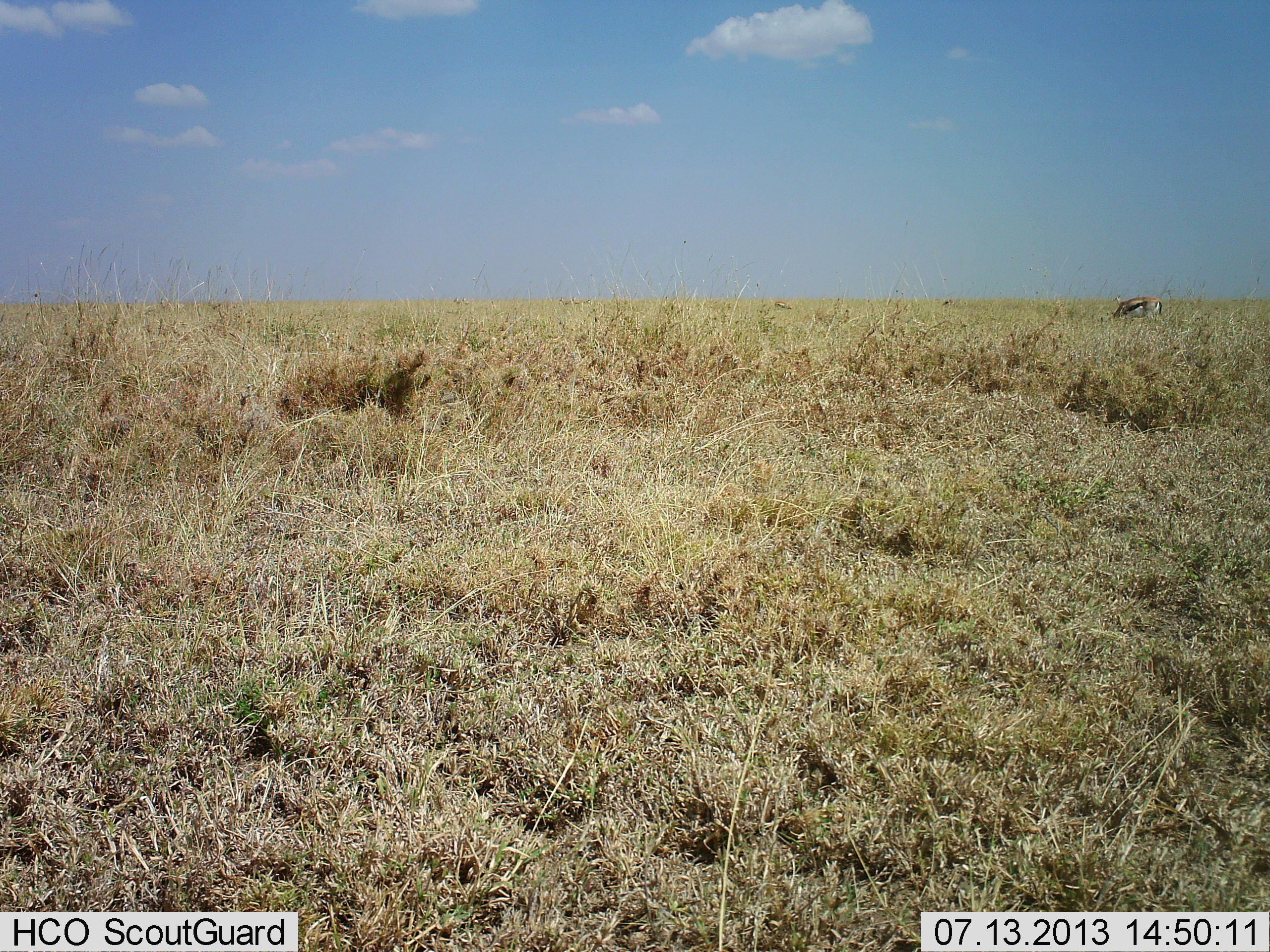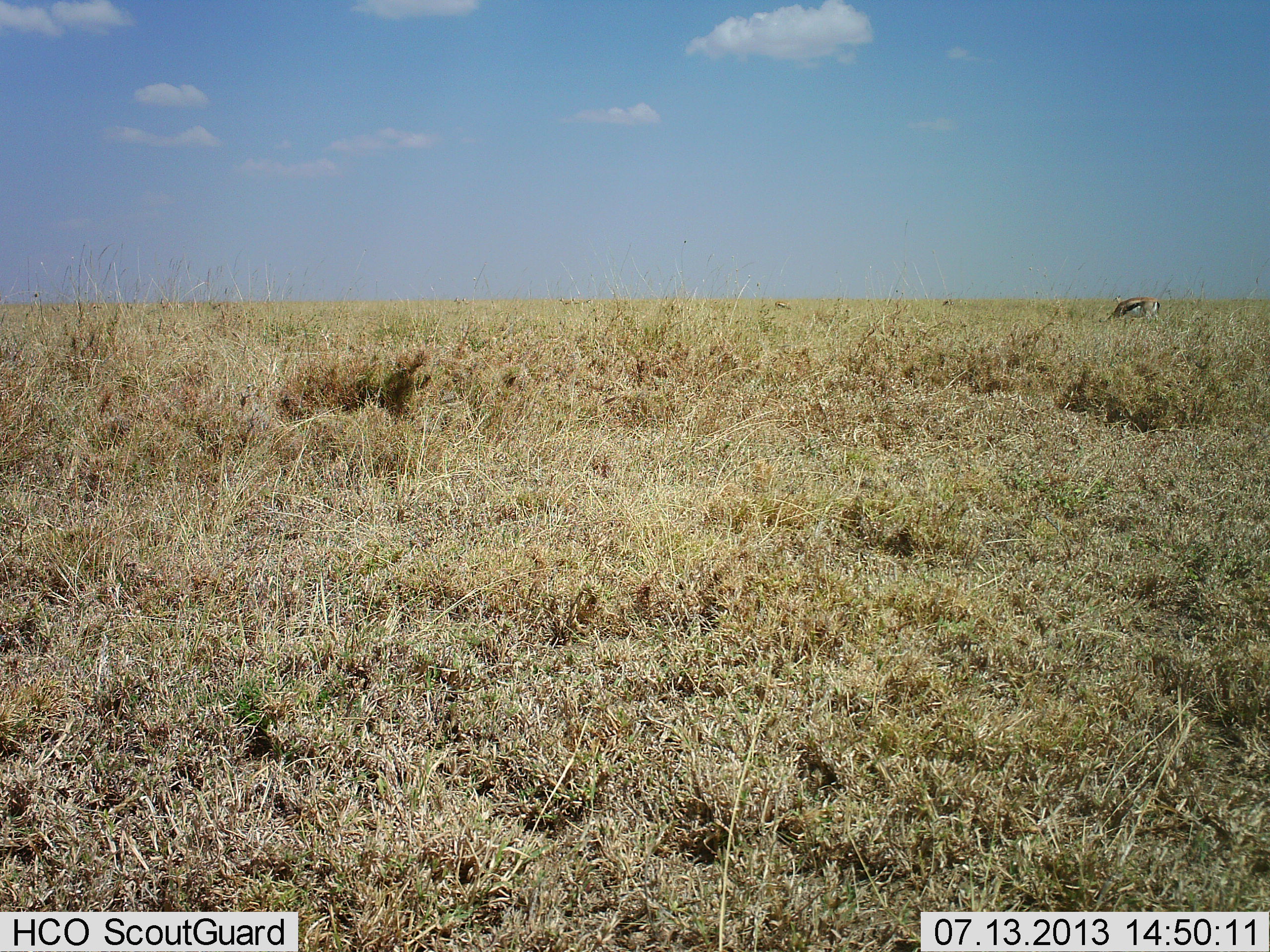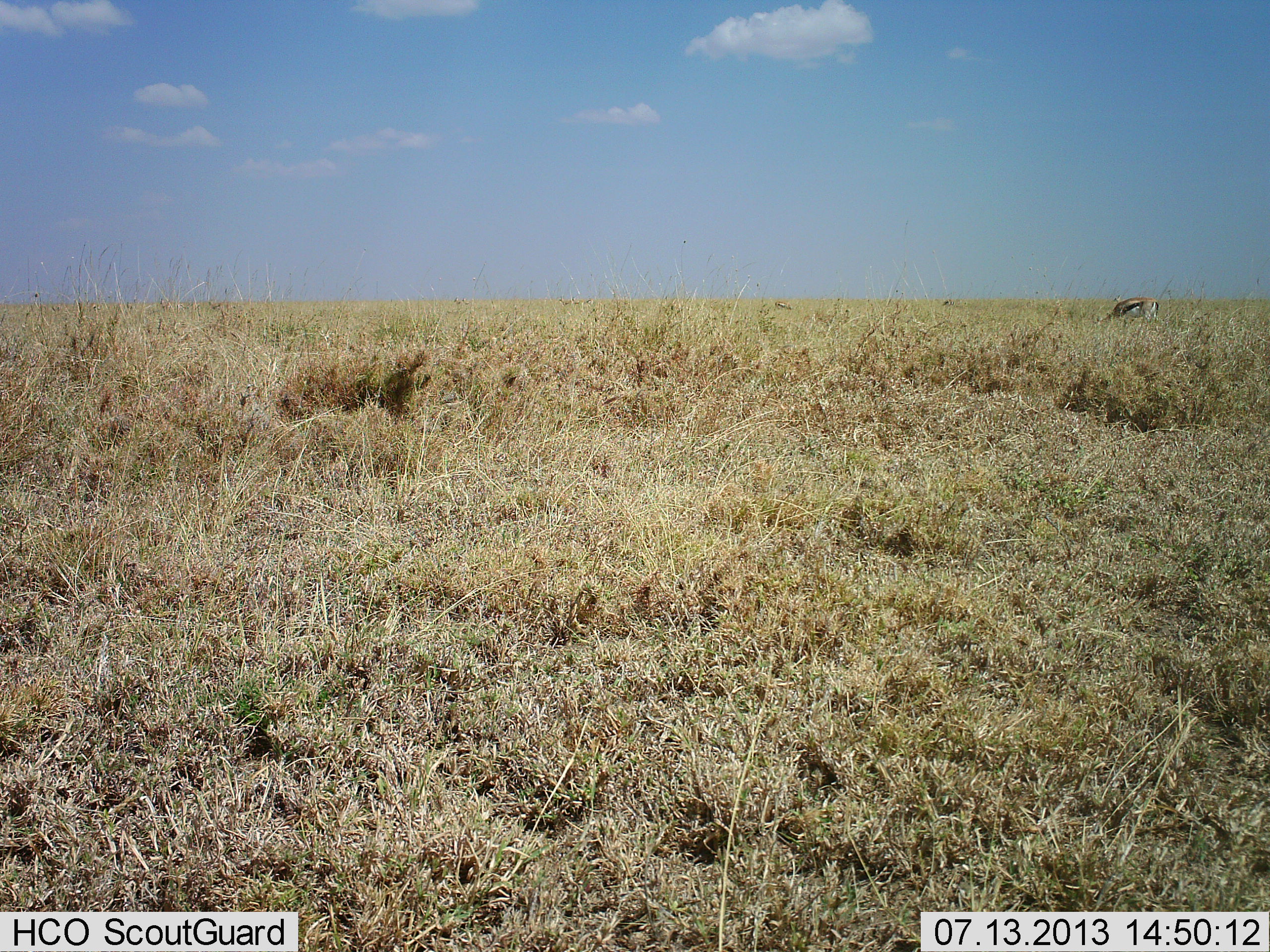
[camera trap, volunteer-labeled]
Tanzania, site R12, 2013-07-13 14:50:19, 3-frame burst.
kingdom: Animalia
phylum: Chordata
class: Mammalia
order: Artiodactyla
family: Bovidae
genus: Eudorcas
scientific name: Eudorcas thomsonii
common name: thomson's gazelle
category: gazellethomsons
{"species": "gazellethomsons (thomson's gazelle) (Eudorcas thomsonii)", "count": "1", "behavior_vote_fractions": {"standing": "12%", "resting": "0%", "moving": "0%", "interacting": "0%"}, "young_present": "0%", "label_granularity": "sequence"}